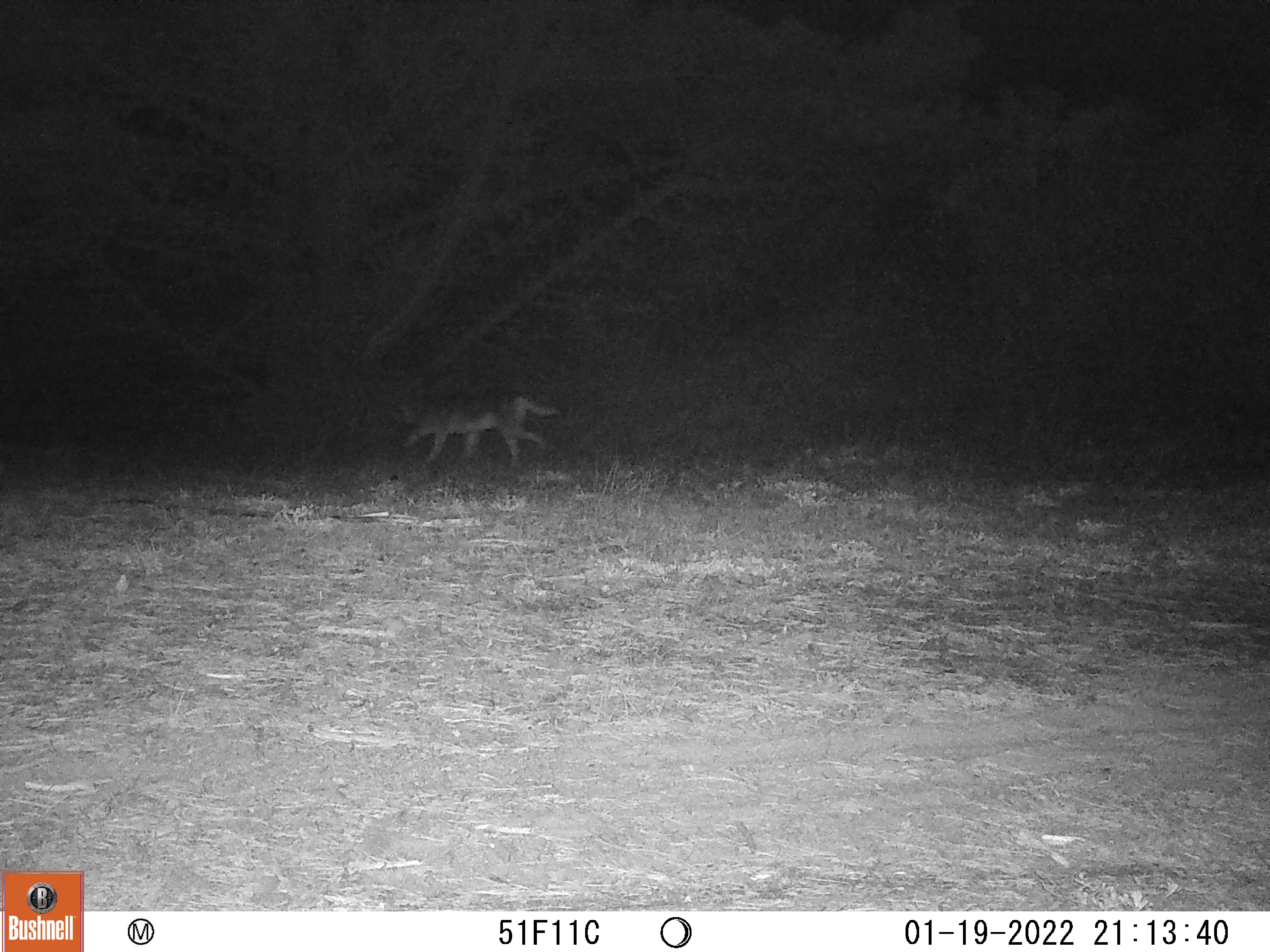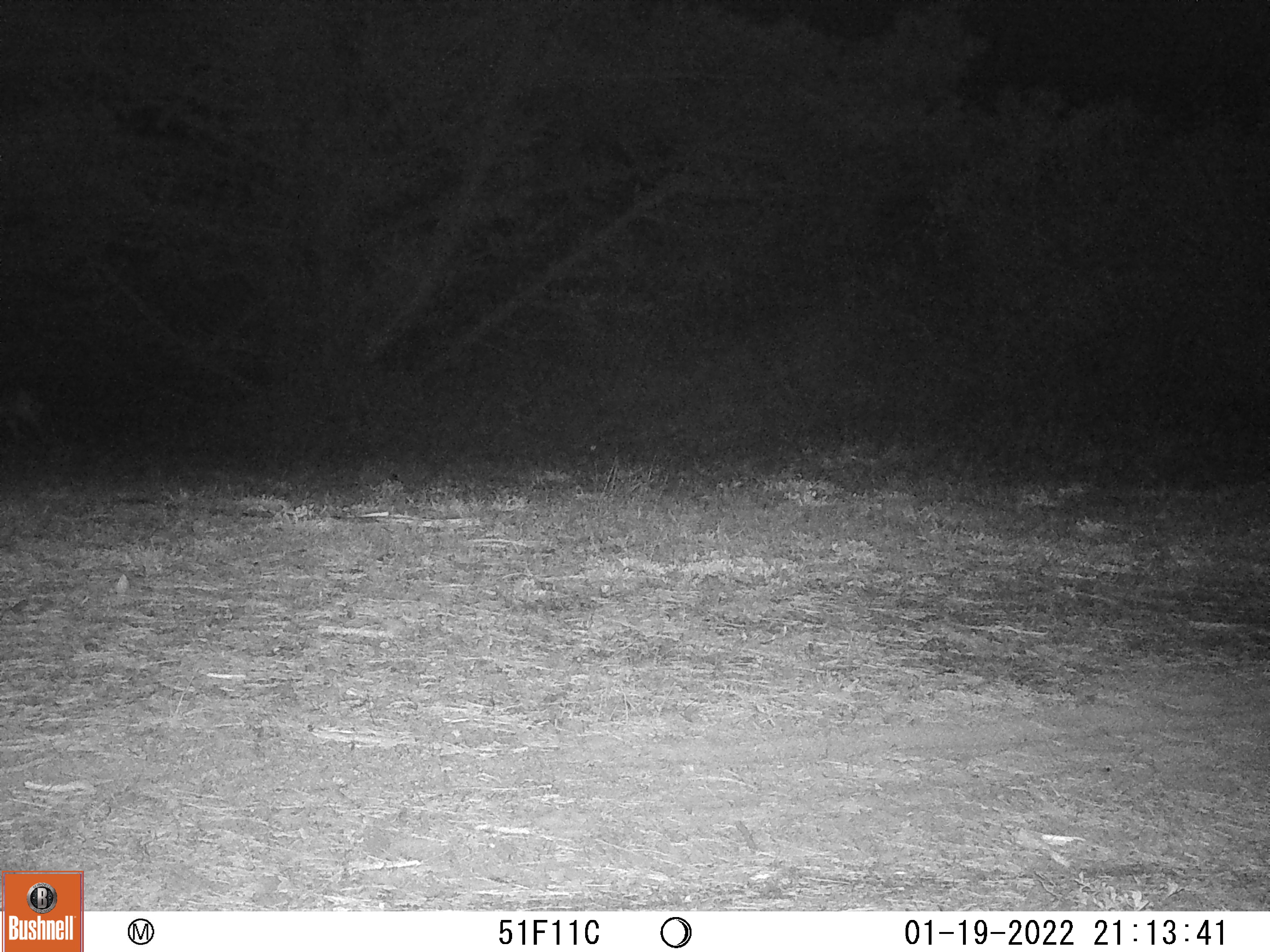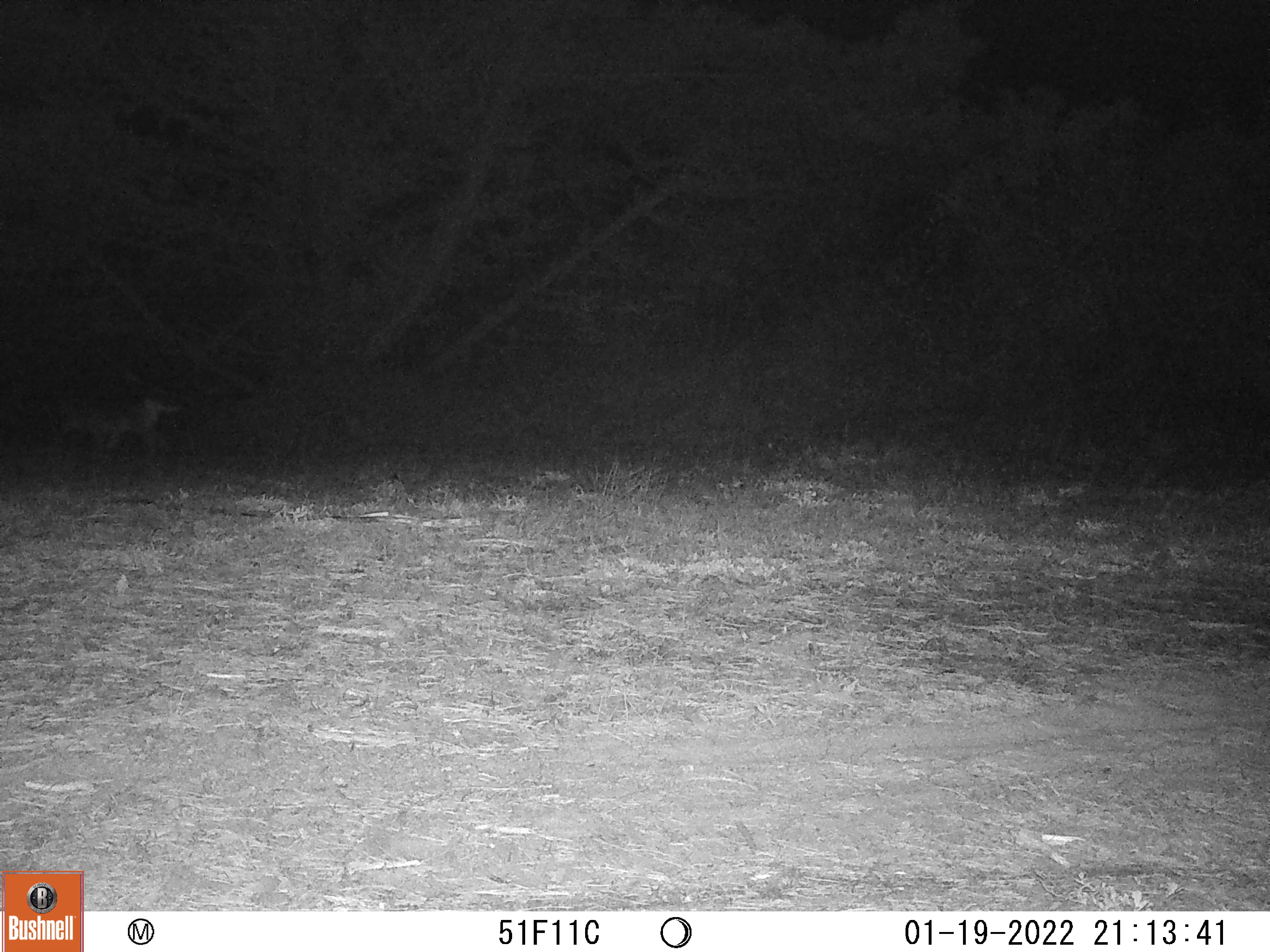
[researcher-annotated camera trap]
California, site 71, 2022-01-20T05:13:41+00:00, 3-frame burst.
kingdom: Animalia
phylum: Chordata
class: Mammalia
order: Carnivora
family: Canidae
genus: Canis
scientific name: Canis latrans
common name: coyote